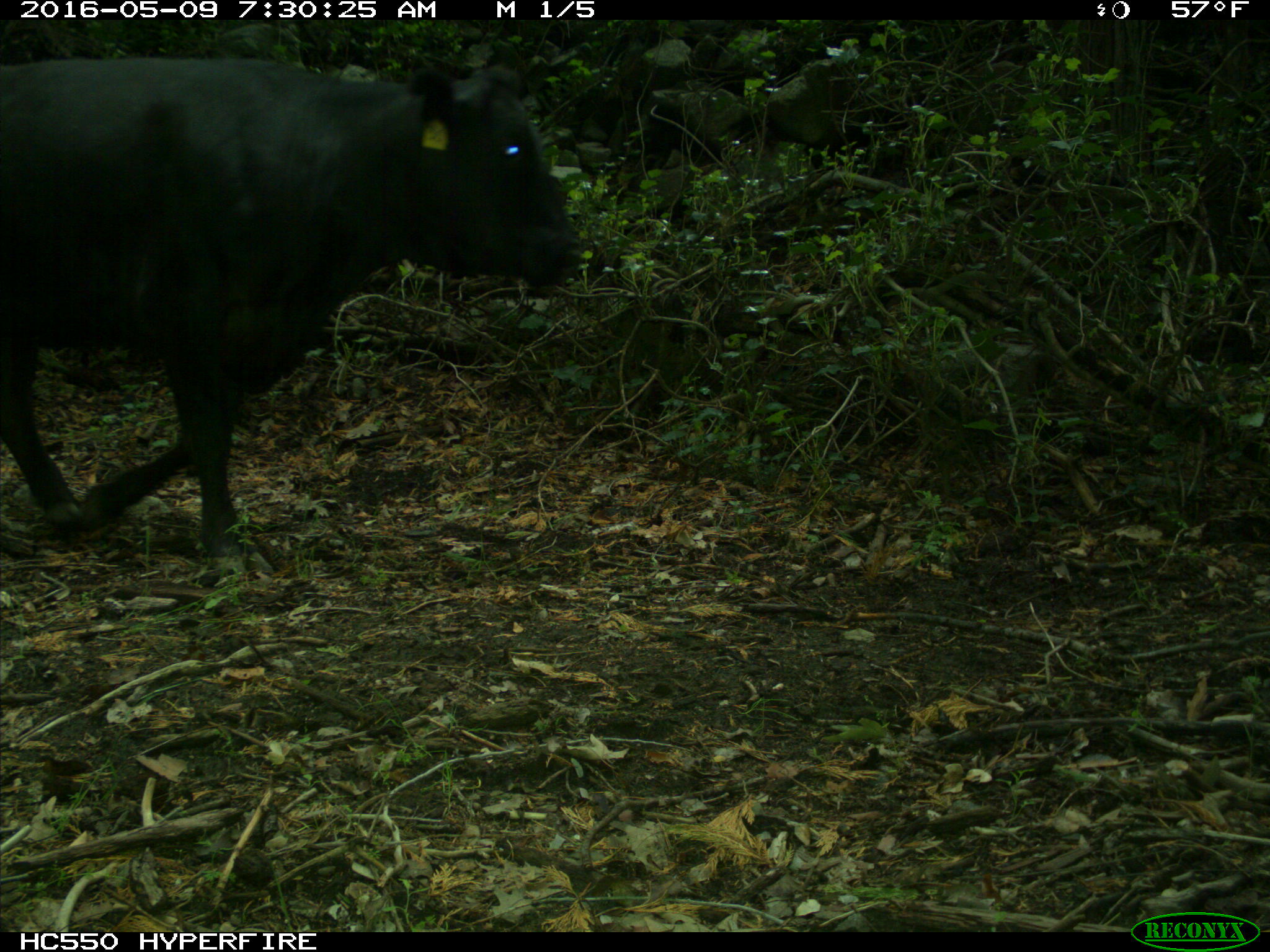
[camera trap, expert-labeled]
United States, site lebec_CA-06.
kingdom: Animalia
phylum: Chordata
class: Mammalia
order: Artiodactyla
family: Bovidae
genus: Bos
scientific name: Bos taurus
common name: domestic cow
Bos taurus (domestic cow).